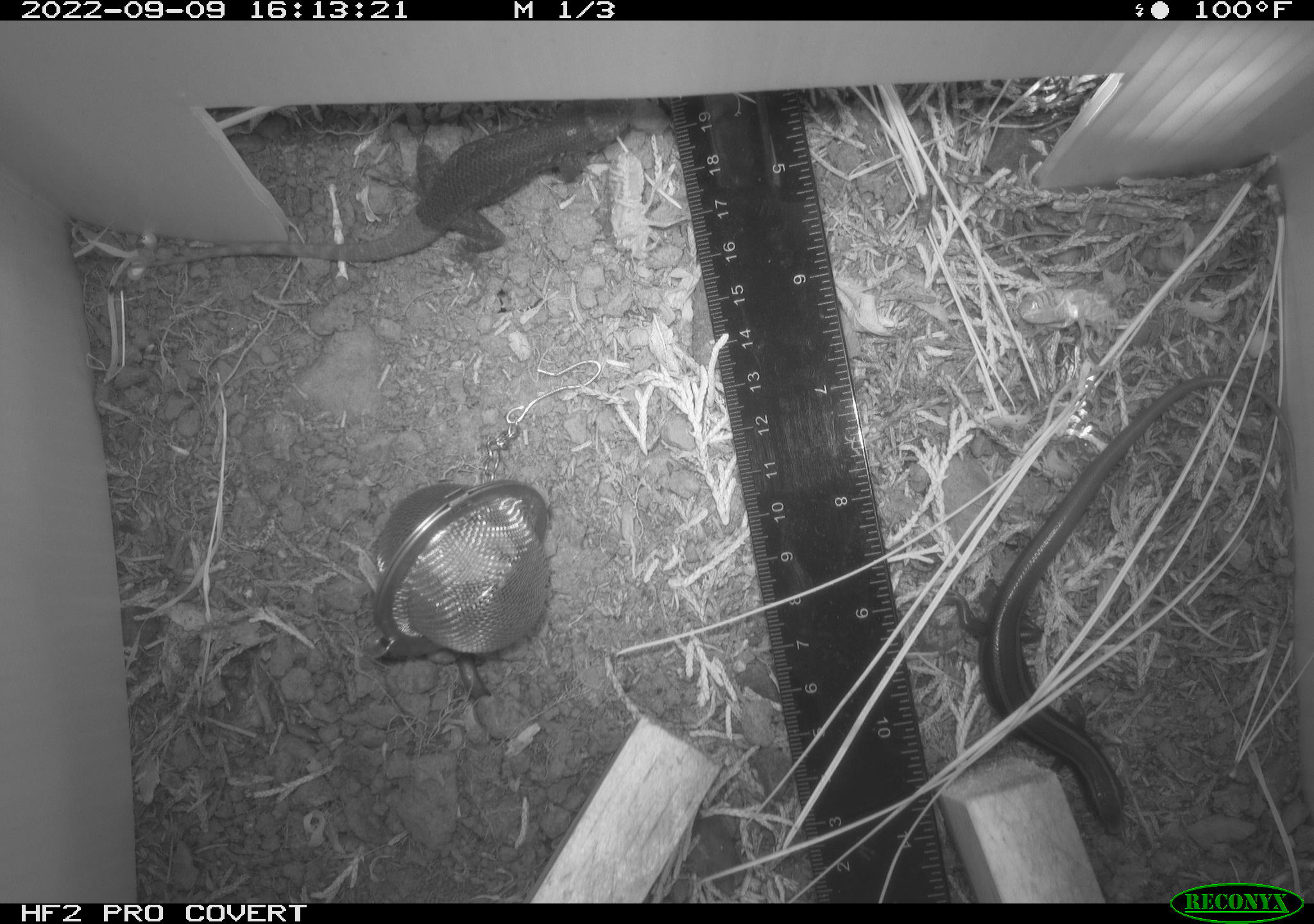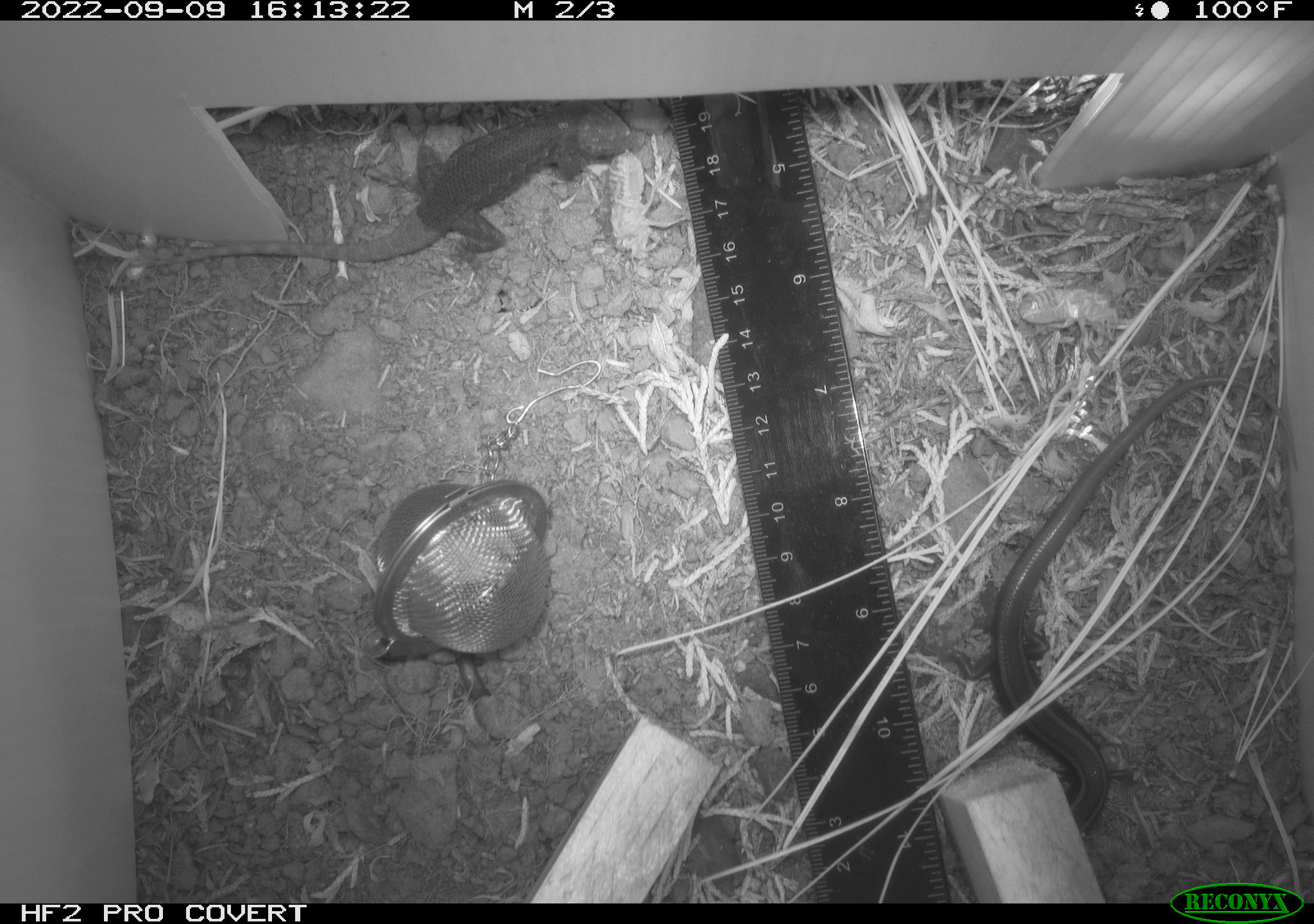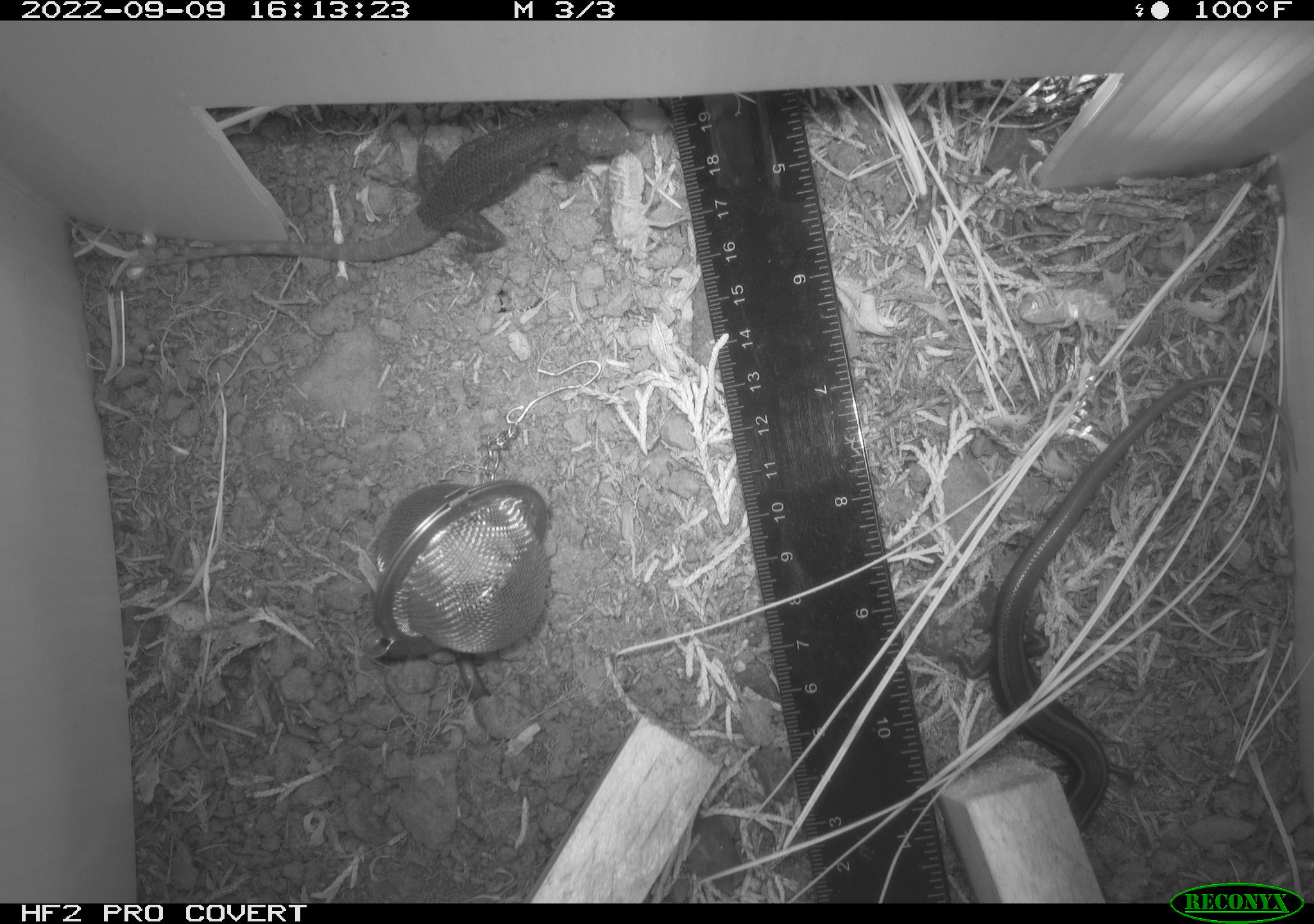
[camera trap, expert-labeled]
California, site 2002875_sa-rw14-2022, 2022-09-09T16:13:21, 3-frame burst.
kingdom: Animalia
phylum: Chordata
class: Reptilia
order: Squamata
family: Scincidae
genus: Plestiodon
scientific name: Plestiodon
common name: blue-tailed skinks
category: plestiodon species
Plestiodon species (blue-tailed skinks) (Plestiodon).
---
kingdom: Animalia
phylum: Chordata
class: Reptilia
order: Squamata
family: Phrynosomatidae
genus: Sceloporus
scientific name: Sceloporus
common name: spiny lizards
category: sceloporus species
Sceloporus species (spiny lizards) (Sceloporus).